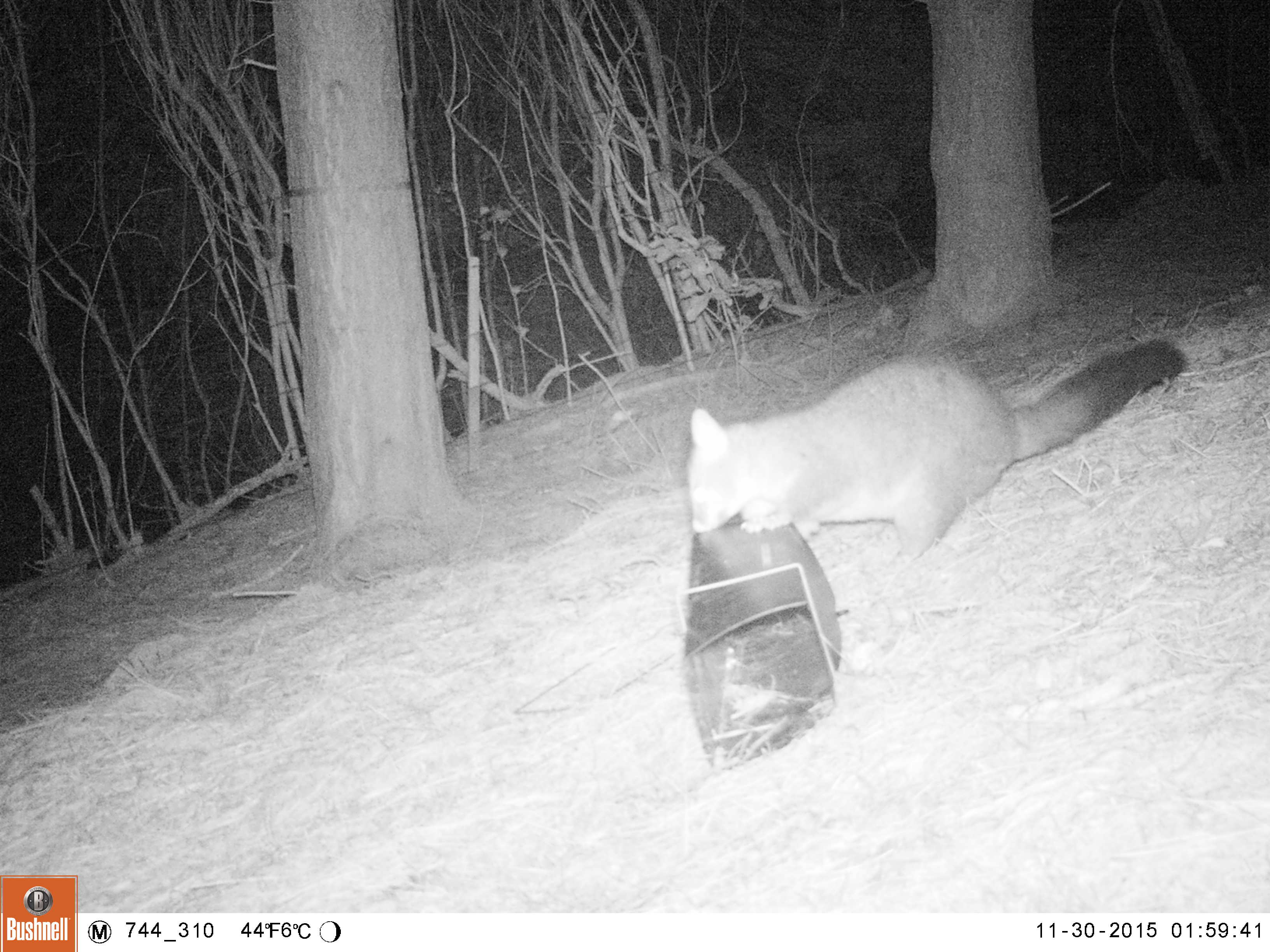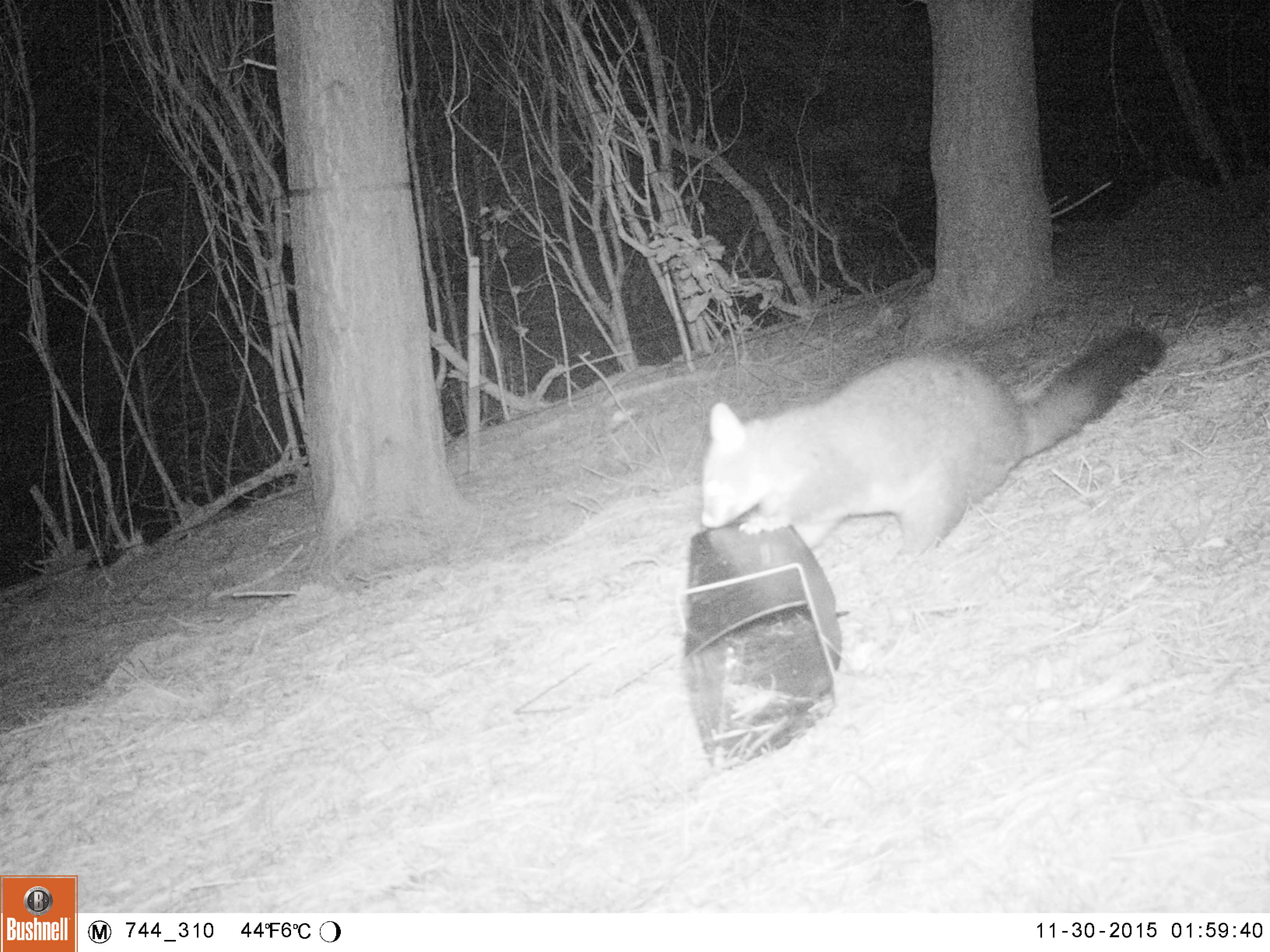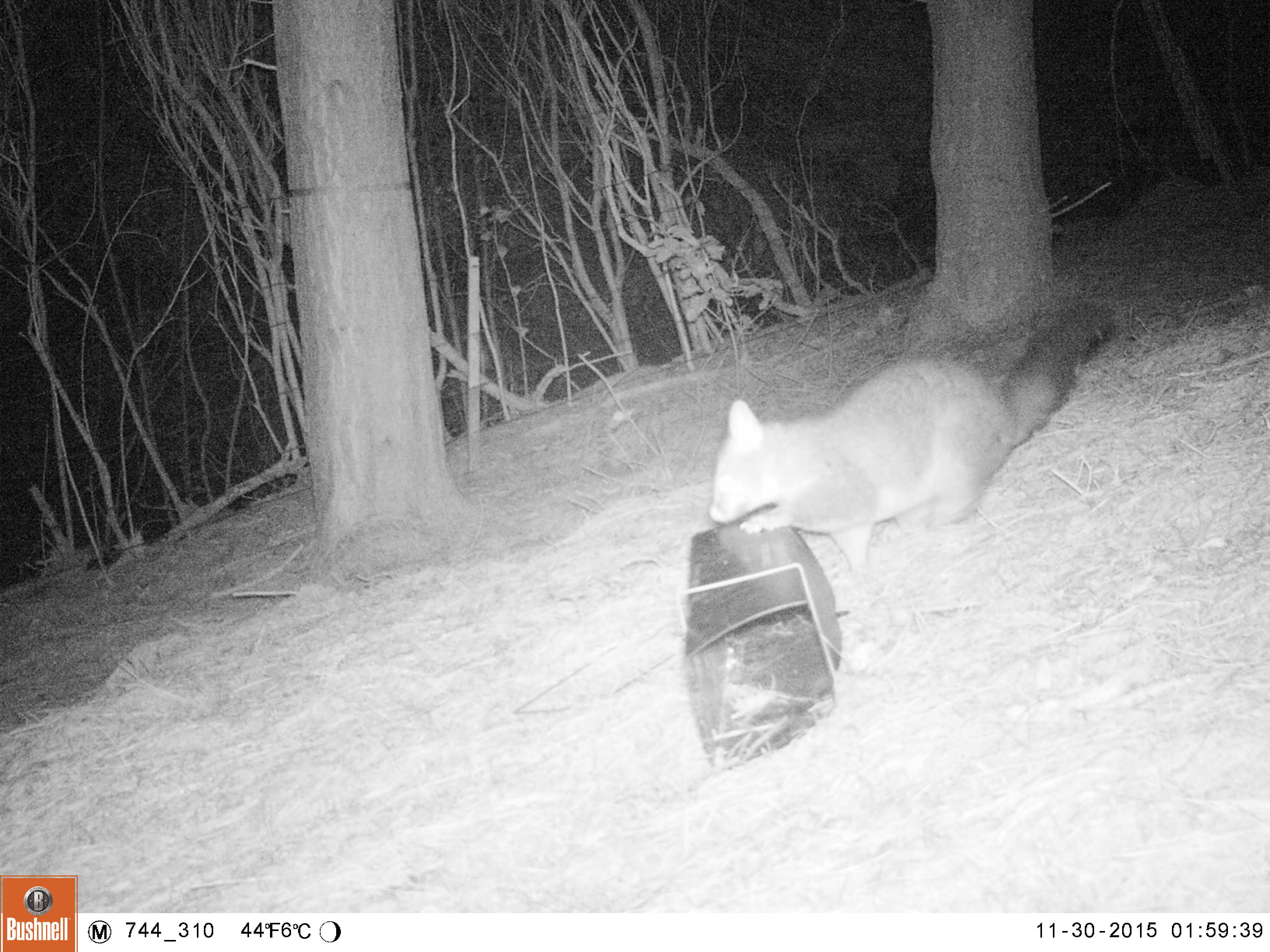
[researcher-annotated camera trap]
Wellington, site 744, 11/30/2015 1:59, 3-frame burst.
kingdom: Animalia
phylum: Chordata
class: Mammalia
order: Didelphimorphia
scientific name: Didelphimorphia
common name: possum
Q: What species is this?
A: Possum (Didelphimorphia).